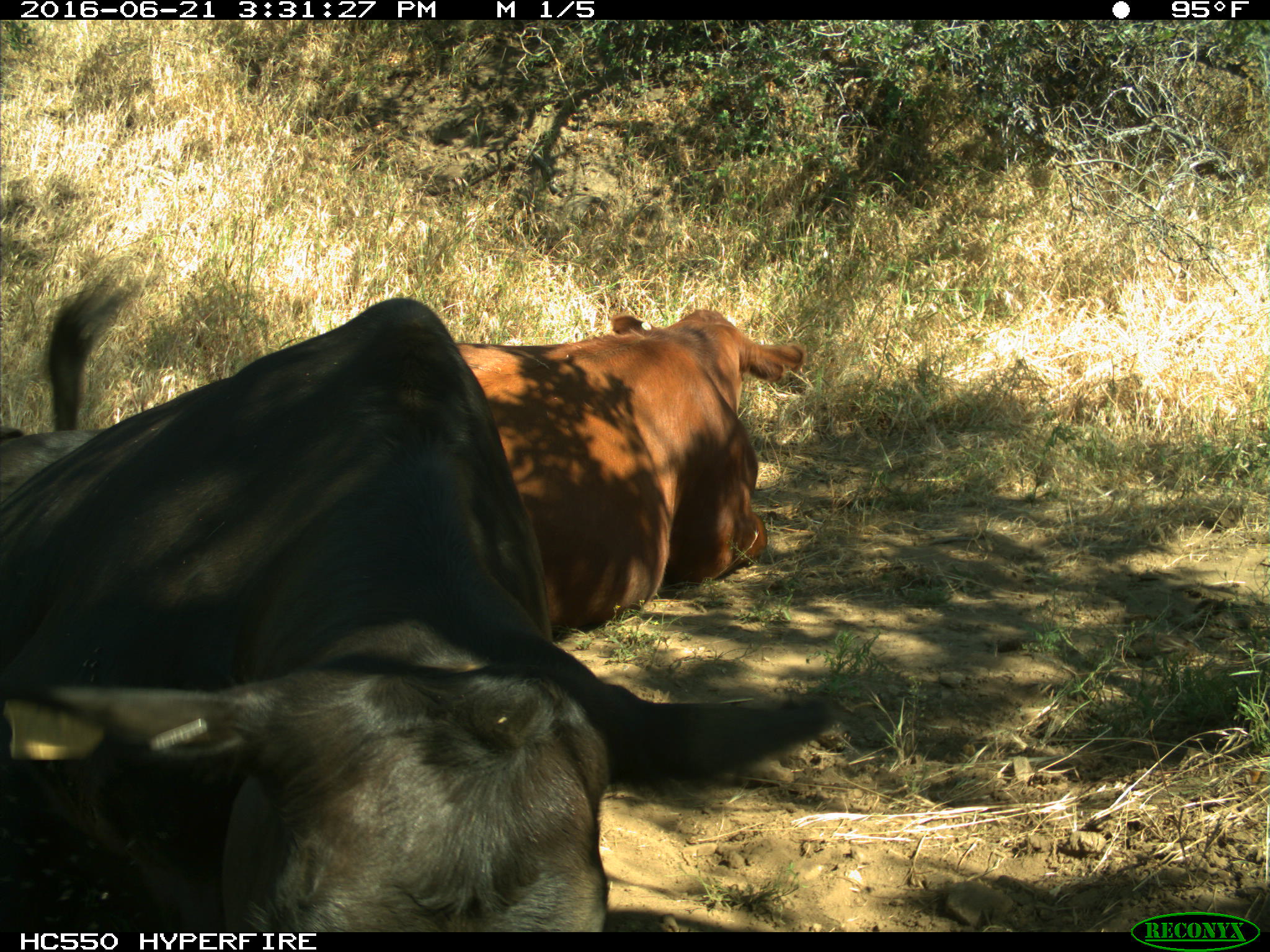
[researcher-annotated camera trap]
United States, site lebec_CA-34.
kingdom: Animalia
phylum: Chordata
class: Mammalia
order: Artiodactyla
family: Bovidae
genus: Bos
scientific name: Bos taurus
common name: domestic cow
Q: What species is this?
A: Bos taurus (domestic cow).